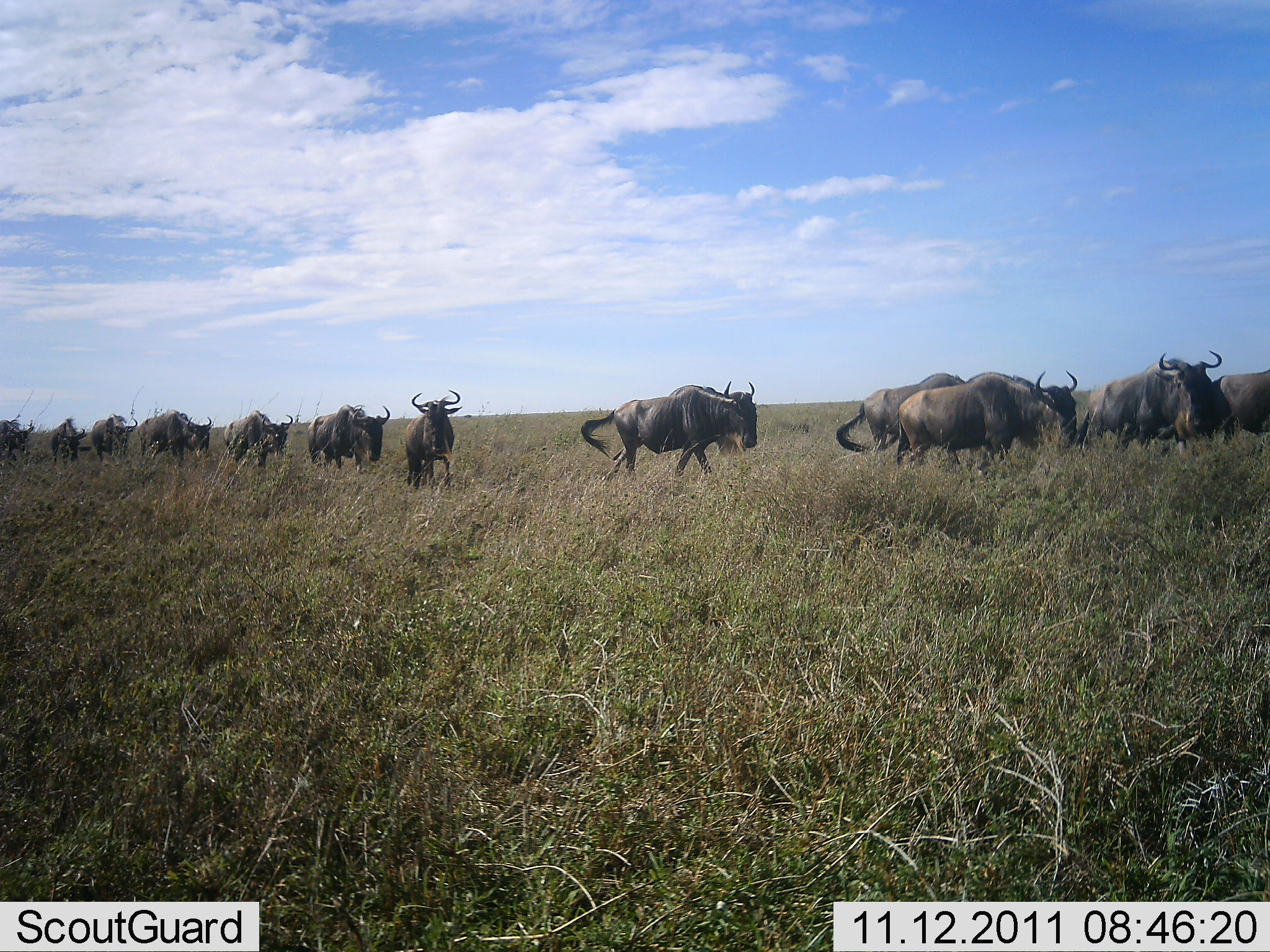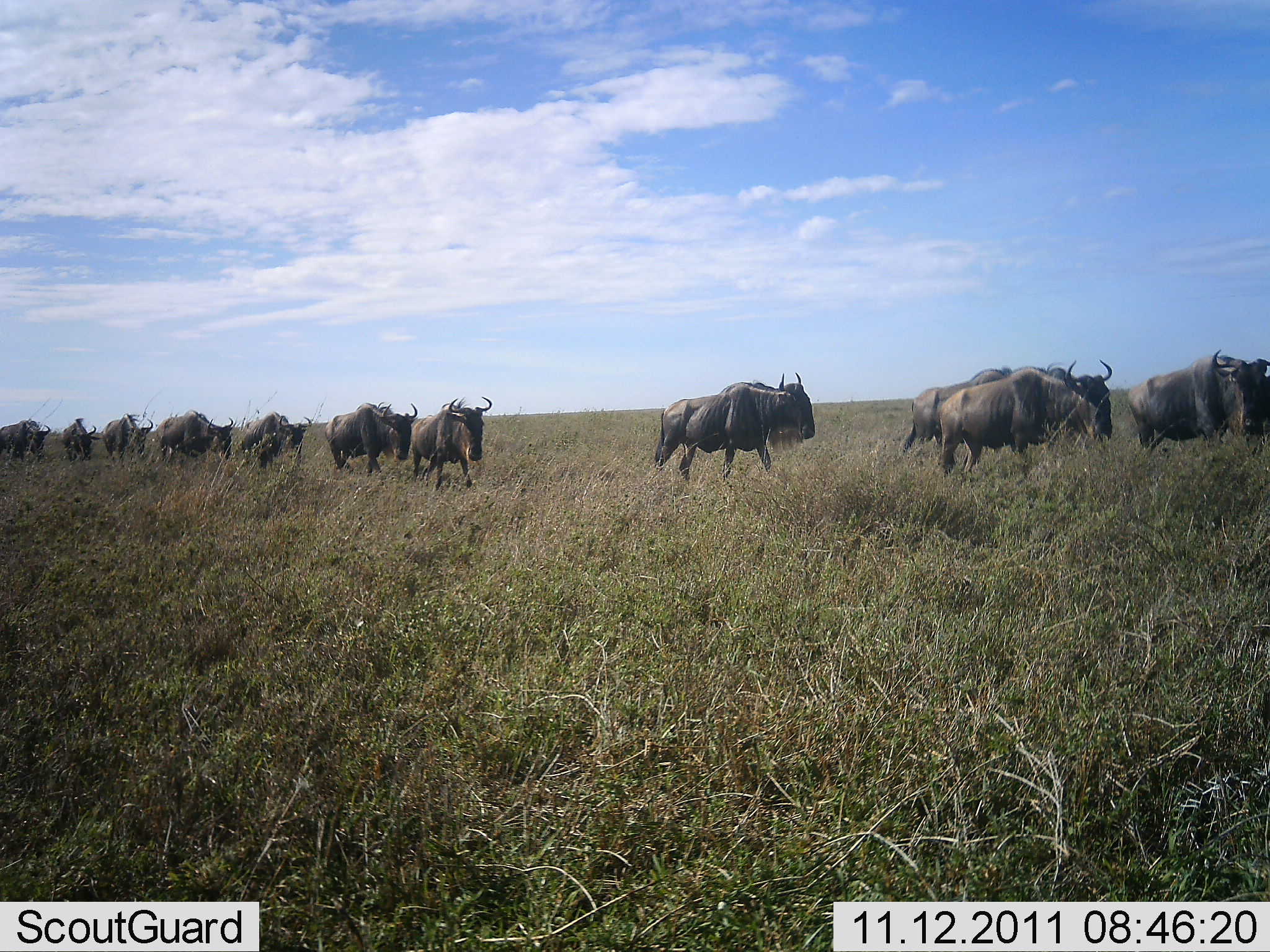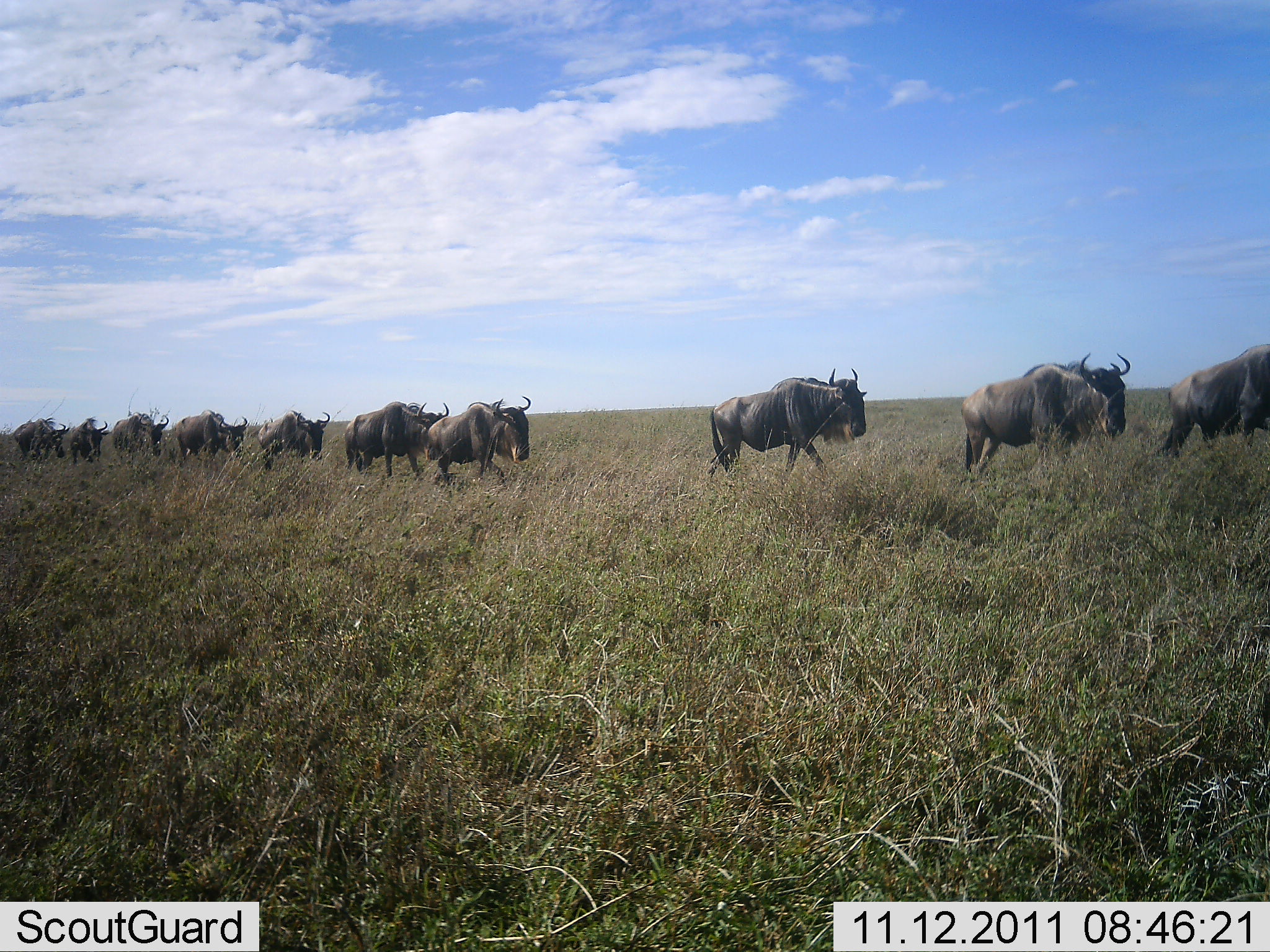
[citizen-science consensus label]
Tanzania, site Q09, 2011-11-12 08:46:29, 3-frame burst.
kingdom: Animalia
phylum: Chordata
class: Mammalia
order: Artiodactyla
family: Bovidae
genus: Connochaetes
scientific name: Connochaetes taurinus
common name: blue wildebeest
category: wildebeest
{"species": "wildebeest (blue wildebeest) (Connochaetes taurinus)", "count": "11-50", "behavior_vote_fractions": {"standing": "0%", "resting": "0%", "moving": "100%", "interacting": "0%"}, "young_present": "0%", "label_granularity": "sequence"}